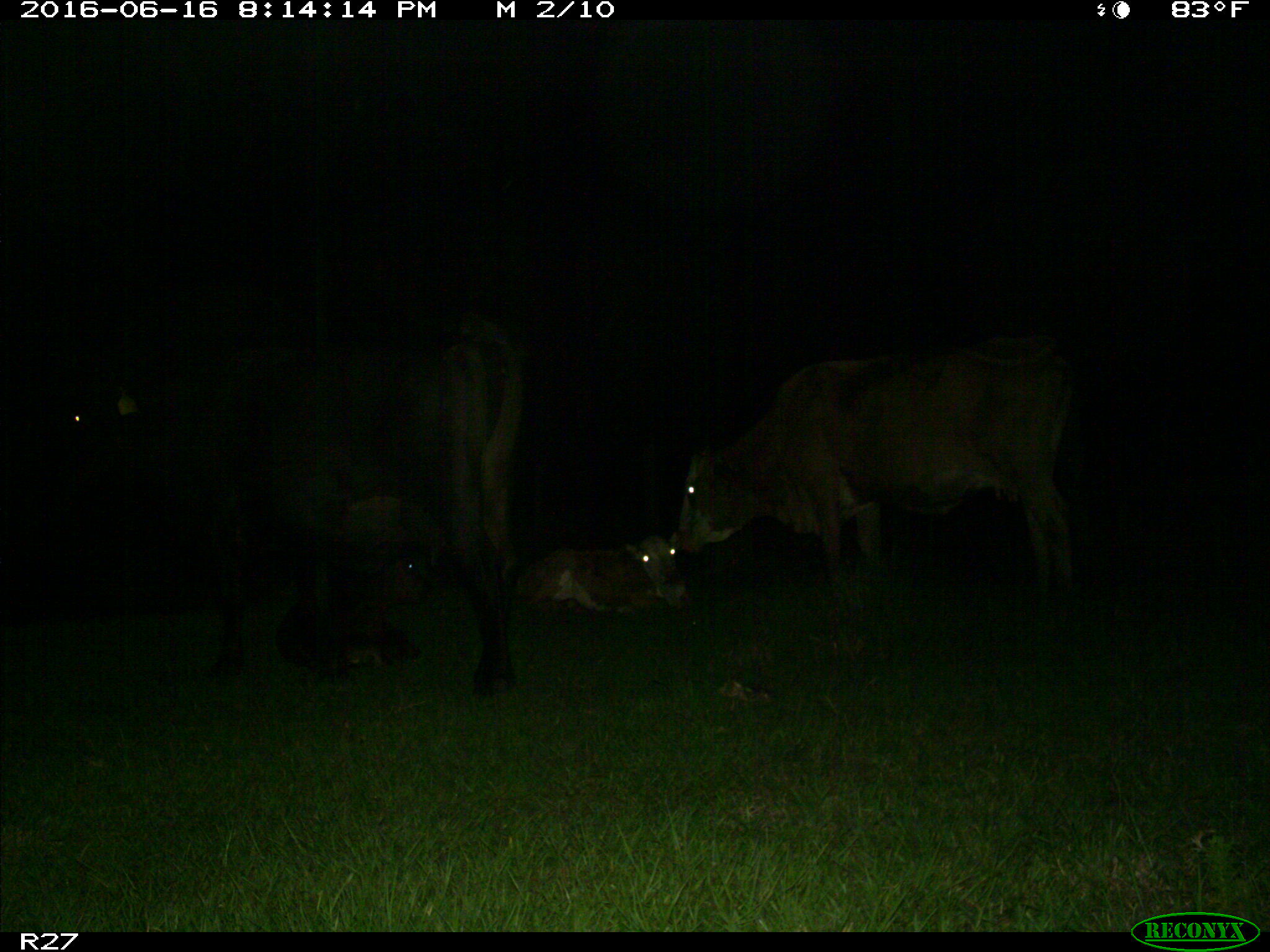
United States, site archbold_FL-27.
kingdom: Animalia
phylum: Chordata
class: Mammalia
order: Artiodactyla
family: Bovidae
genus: Bos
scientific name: Bos taurus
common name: domestic cow